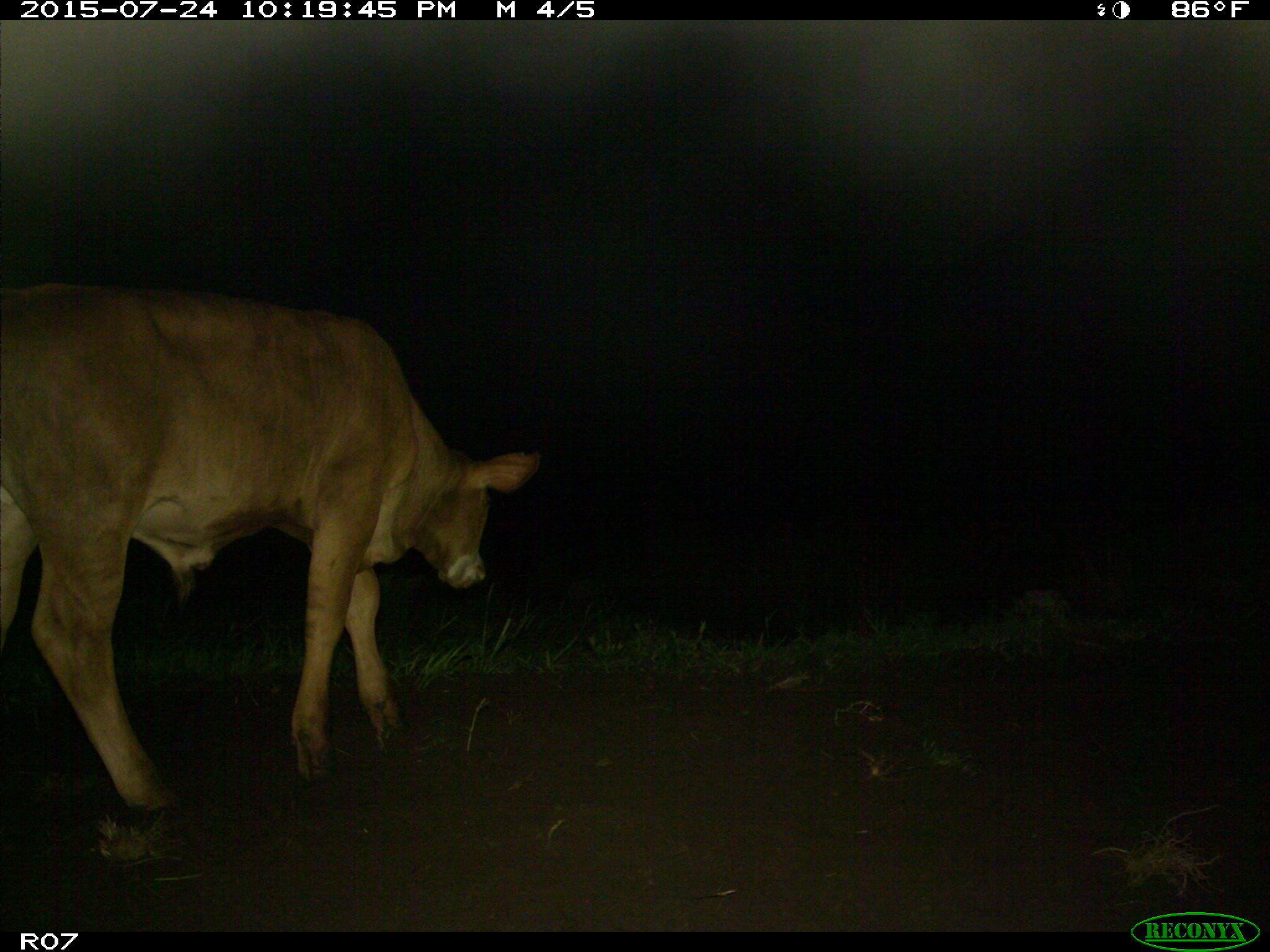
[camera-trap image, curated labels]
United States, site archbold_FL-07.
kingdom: Animalia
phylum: Chordata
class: Mammalia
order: Artiodactyla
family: Bovidae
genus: Bos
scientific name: Bos taurus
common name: domestic cow